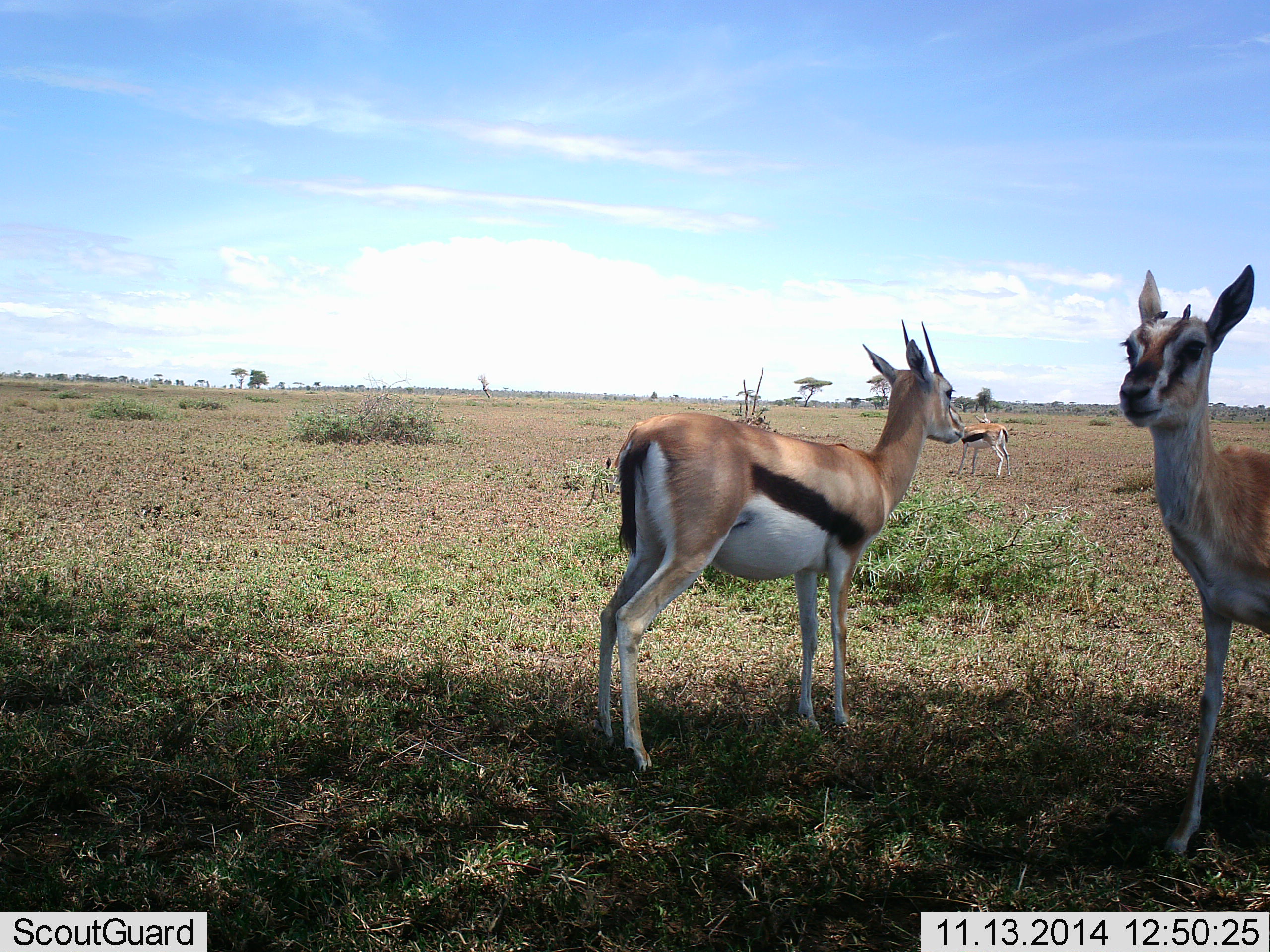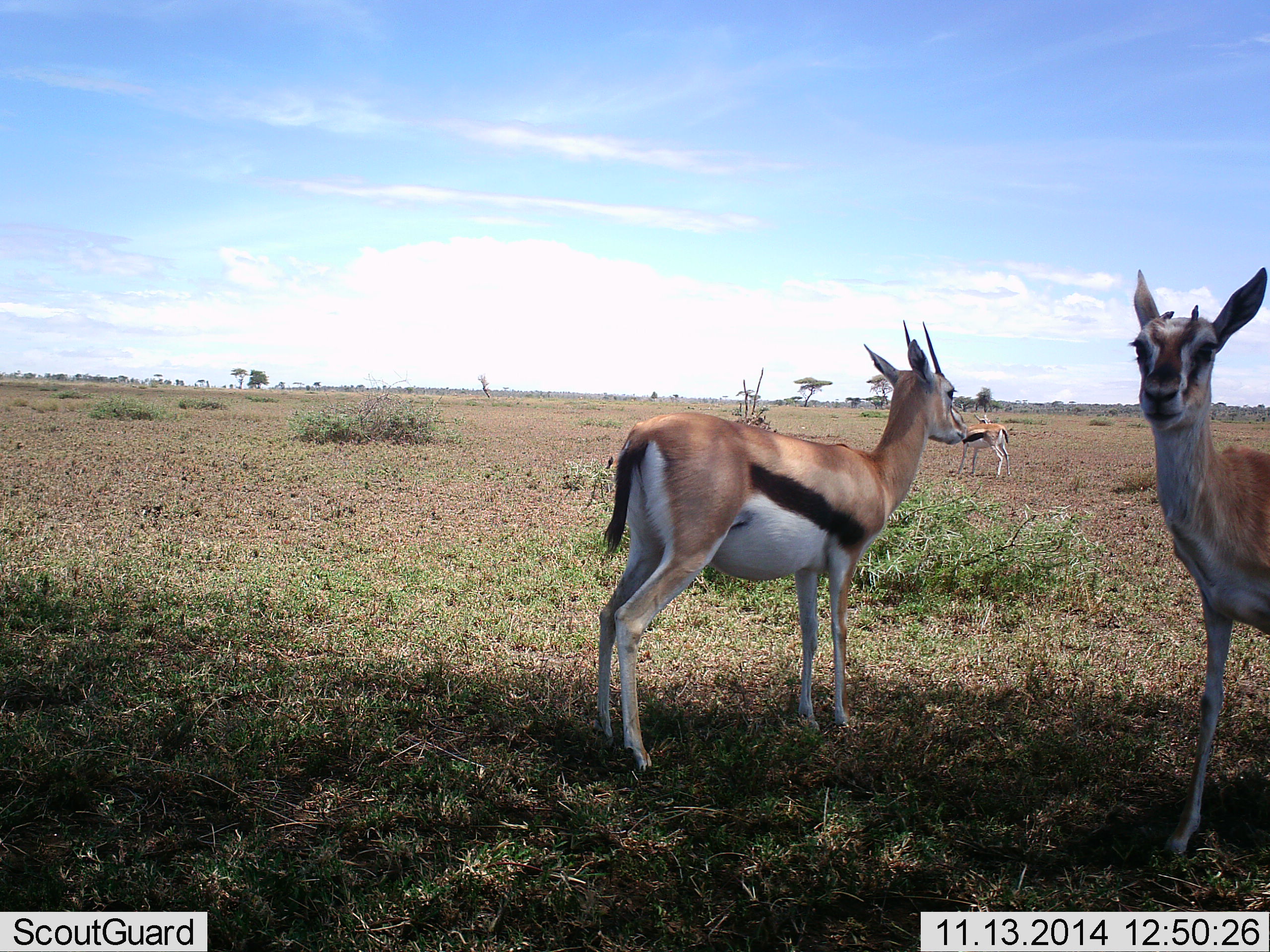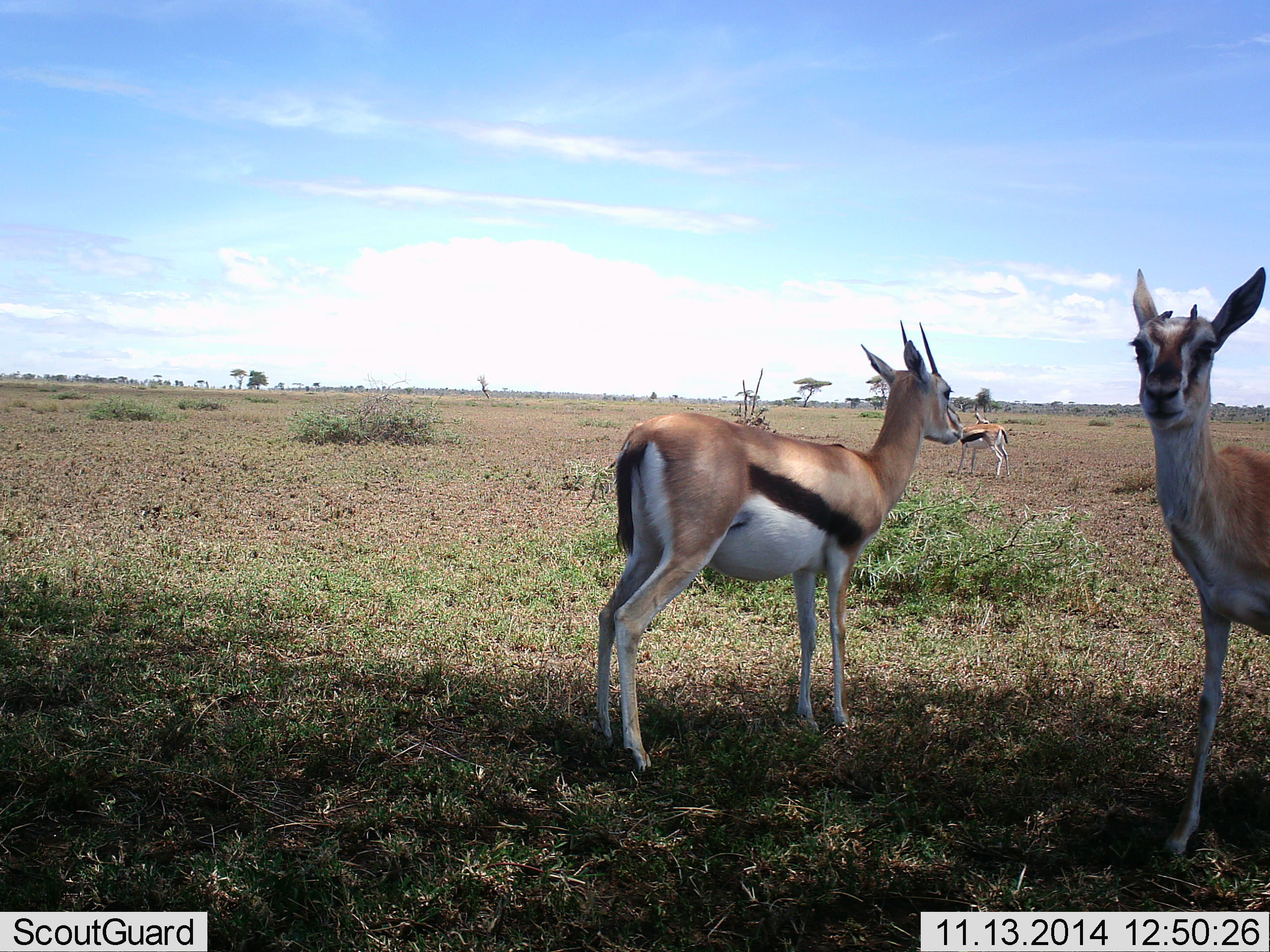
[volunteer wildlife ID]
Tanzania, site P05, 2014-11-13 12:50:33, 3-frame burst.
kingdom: Animalia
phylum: Chordata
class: Mammalia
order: Artiodactyla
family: Bovidae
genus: Eudorcas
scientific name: Eudorcas thomsonii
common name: thomson's gazelle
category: gazellethomsons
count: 3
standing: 100%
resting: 0%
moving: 0%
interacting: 10%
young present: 0%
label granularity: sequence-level